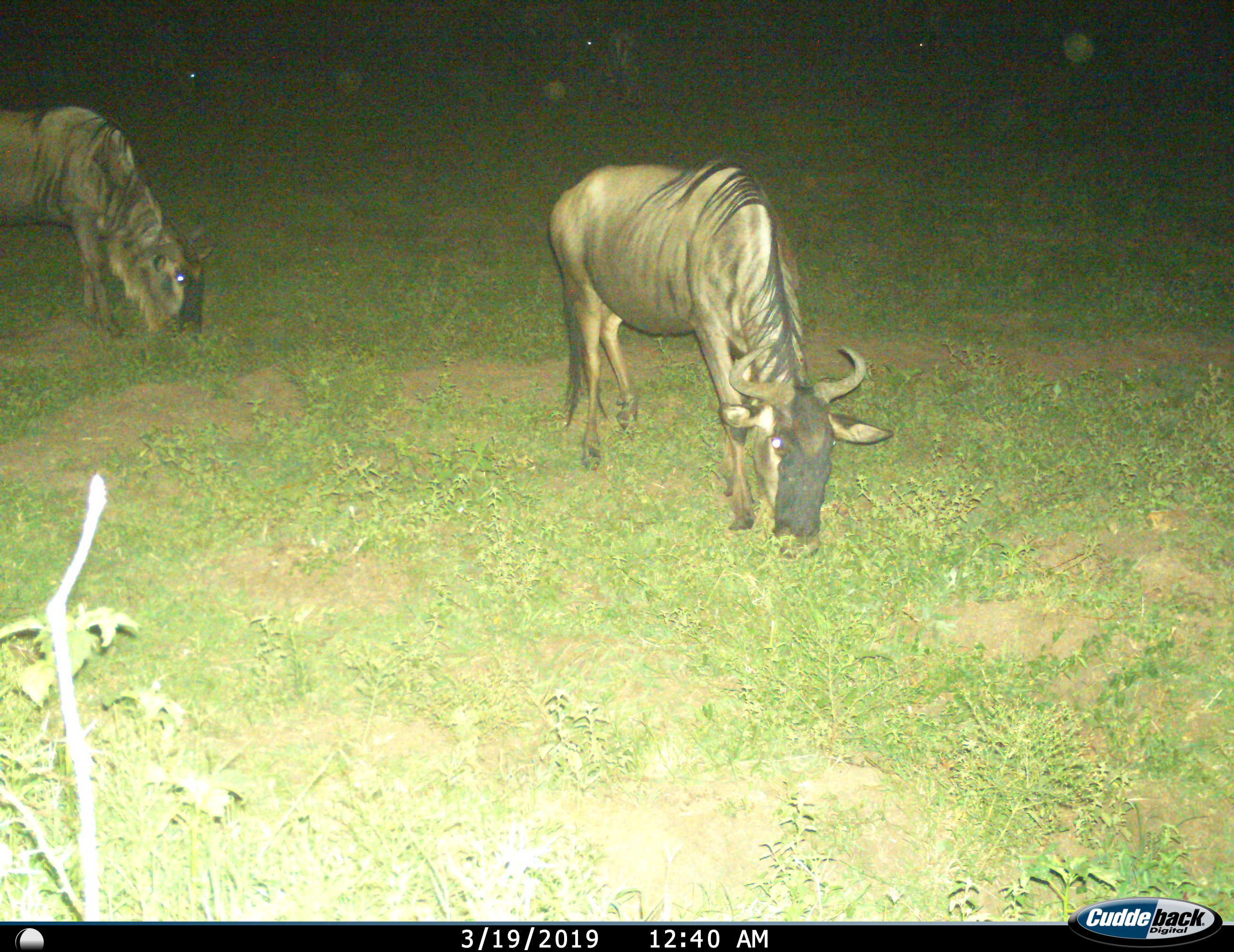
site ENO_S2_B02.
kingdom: Animalia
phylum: Chordata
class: Mammalia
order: Artiodactyla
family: Bovidae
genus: Connochaetes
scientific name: Connochaetes taurinus taurinus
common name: blue wildebeest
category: wildebeestblue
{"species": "wildebeestblue (blue wildebeest) (Connochaetes taurinus taurinus)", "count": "2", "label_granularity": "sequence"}